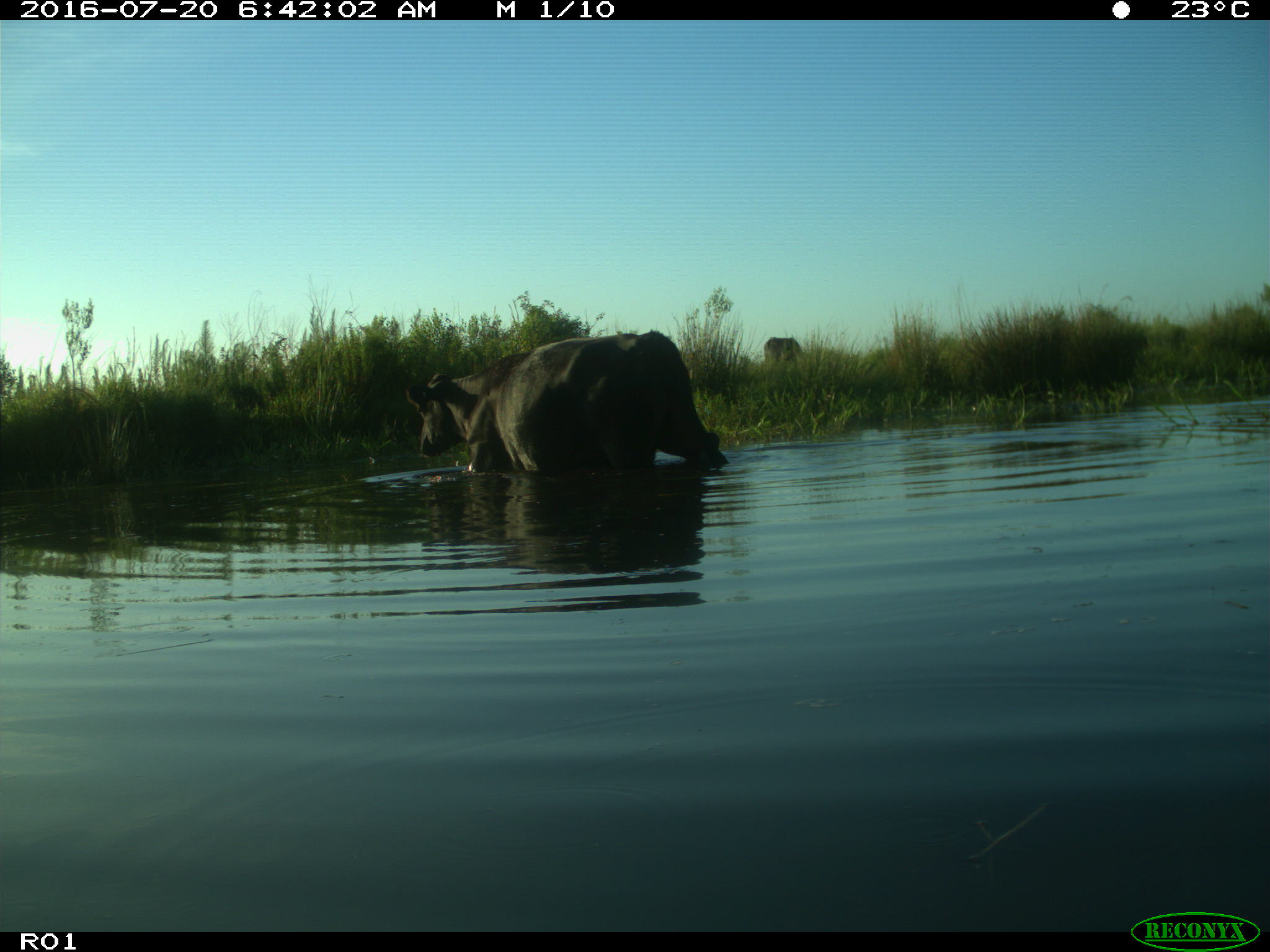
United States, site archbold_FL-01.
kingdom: Animalia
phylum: Chordata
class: Mammalia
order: Artiodactyla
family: Bovidae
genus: Bos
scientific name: Bos taurus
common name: domestic cow